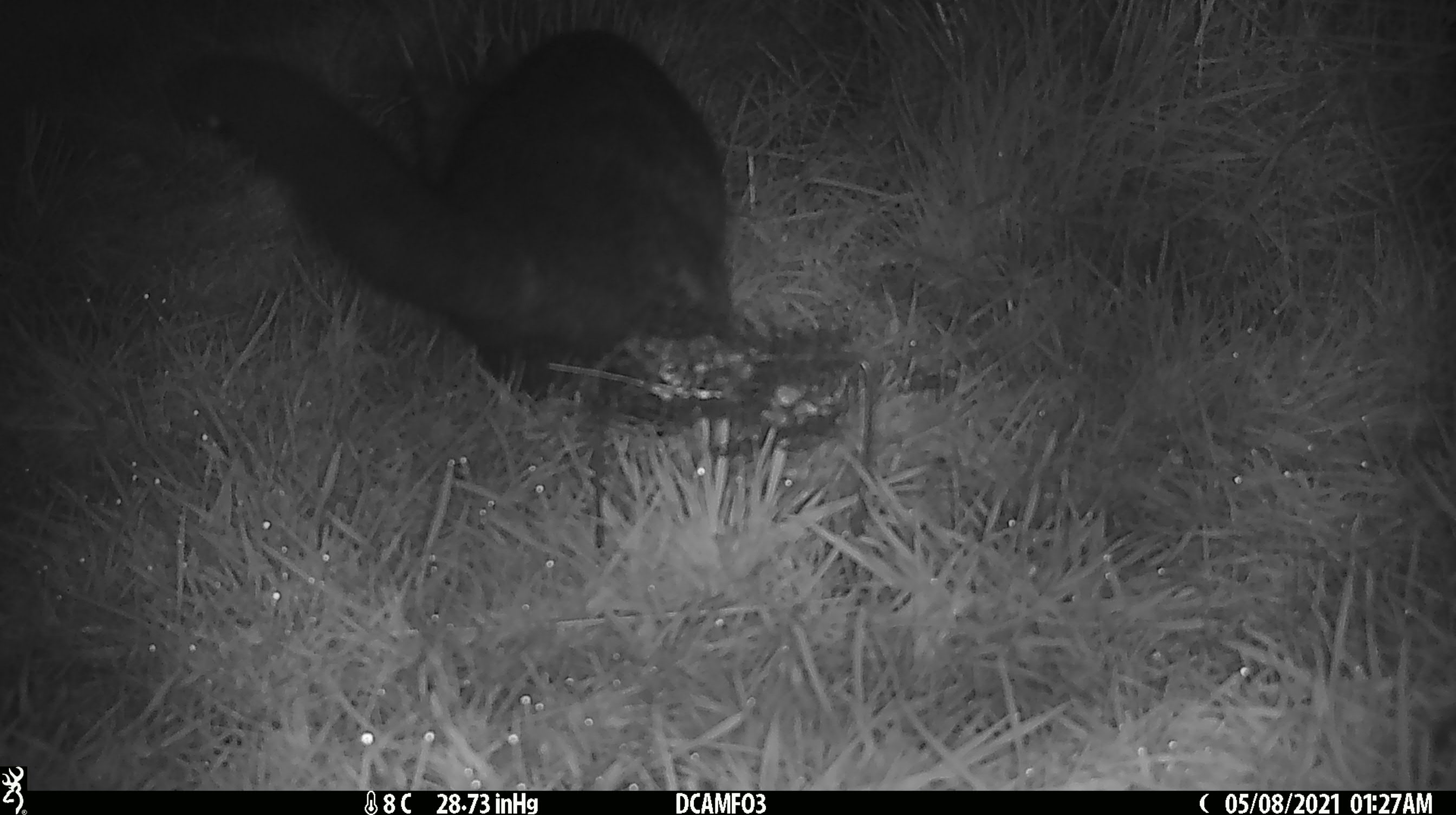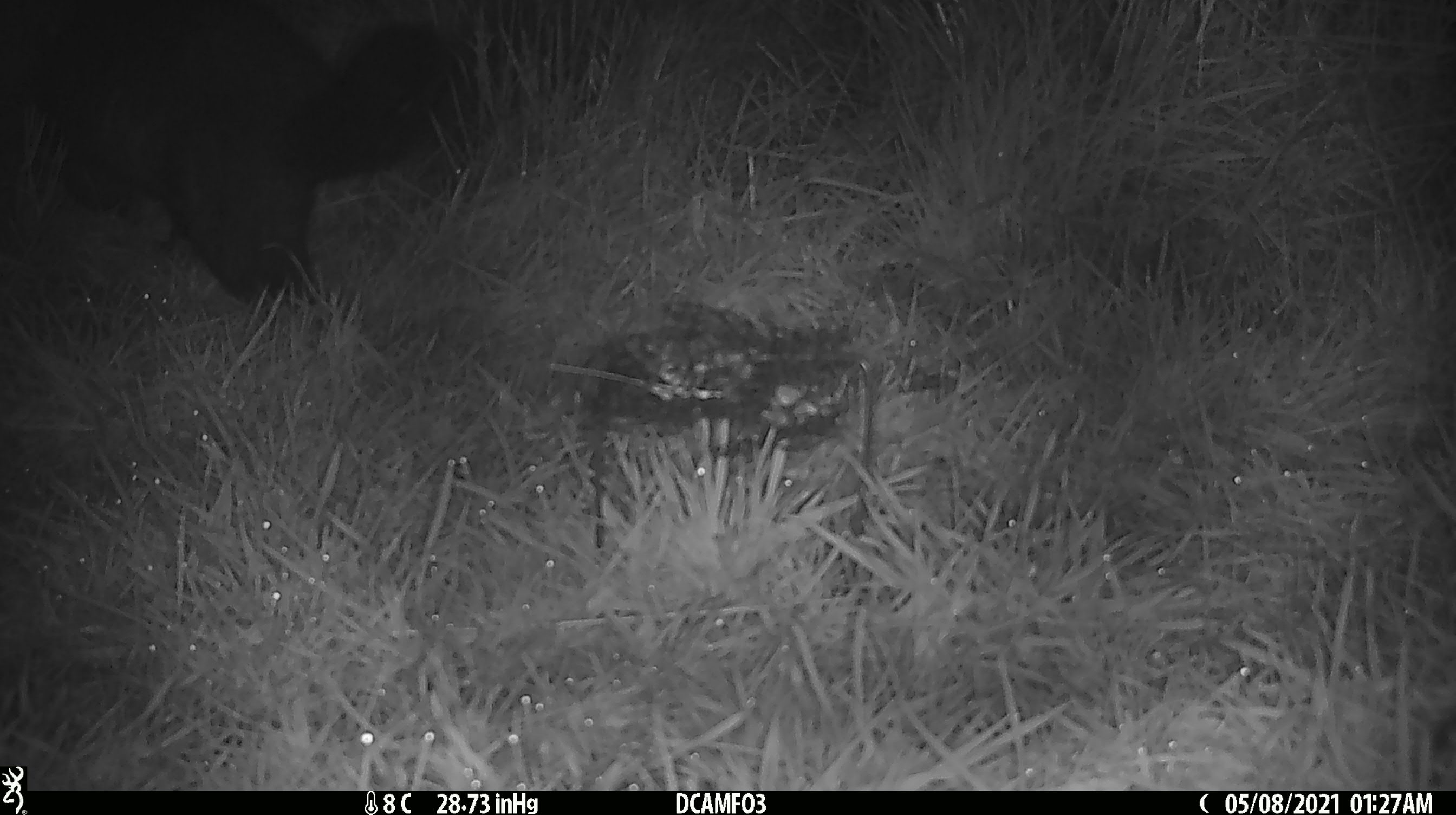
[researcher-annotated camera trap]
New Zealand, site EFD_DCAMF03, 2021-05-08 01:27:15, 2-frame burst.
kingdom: Animalia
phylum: Chordata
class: Mammalia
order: Diprotodontia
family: Phalangeridae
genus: Trichosurus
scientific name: Trichosurus vulpecula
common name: common brushtail possum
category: possum